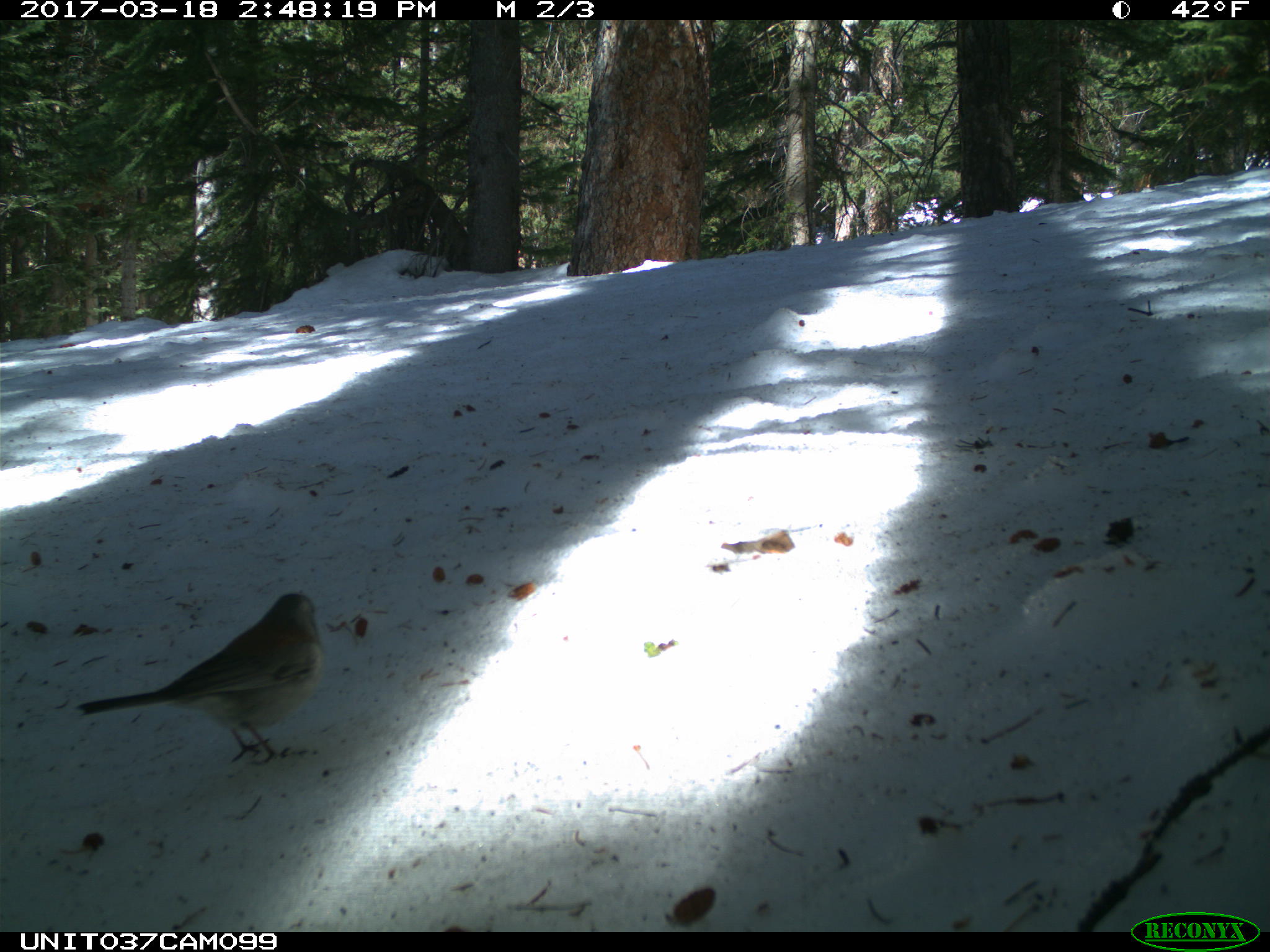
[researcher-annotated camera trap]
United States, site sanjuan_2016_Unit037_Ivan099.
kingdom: Animalia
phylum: Chordata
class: Aves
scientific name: Aves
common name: birds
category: unidentified bird